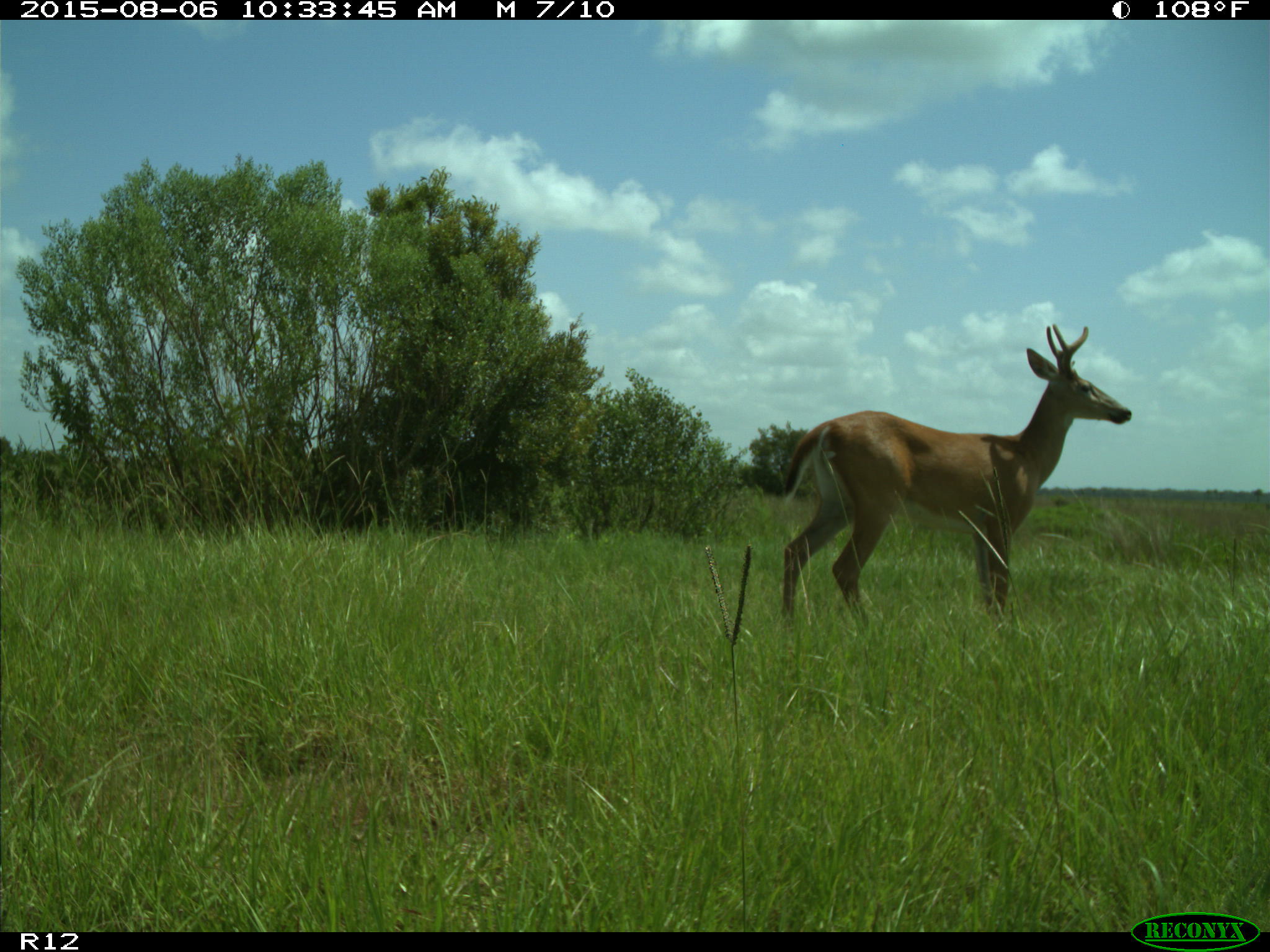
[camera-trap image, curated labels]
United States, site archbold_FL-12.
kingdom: Animalia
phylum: Chordata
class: Mammalia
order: Artiodactyla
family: Cervidae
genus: Odocoileus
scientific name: Odocoileus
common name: deer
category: unidentified deer